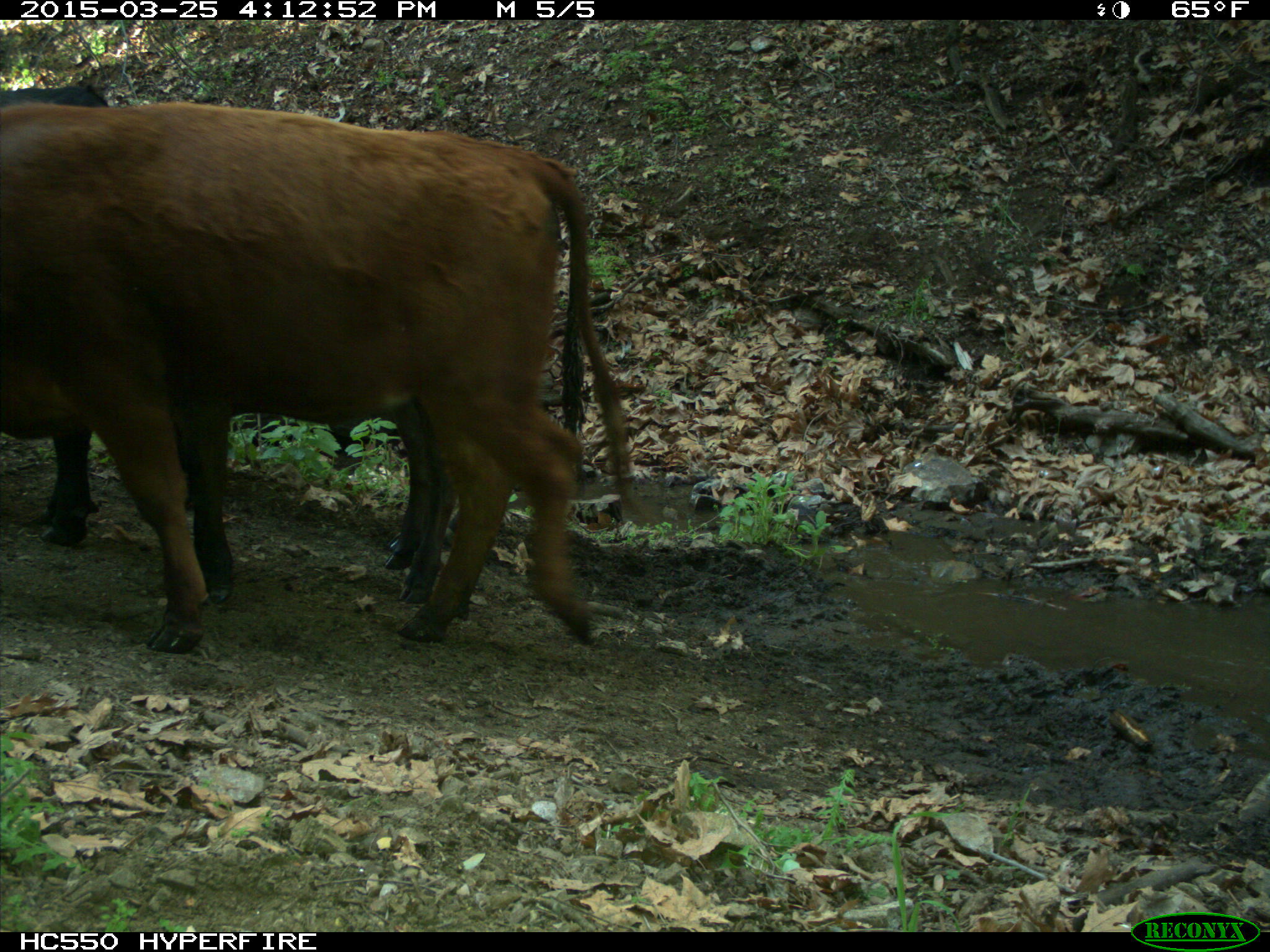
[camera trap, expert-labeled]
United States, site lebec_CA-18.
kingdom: Animalia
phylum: Chordata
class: Mammalia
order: Artiodactyla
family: Bovidae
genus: Bos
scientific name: Bos taurus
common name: domestic cow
Bos taurus (domestic cow).